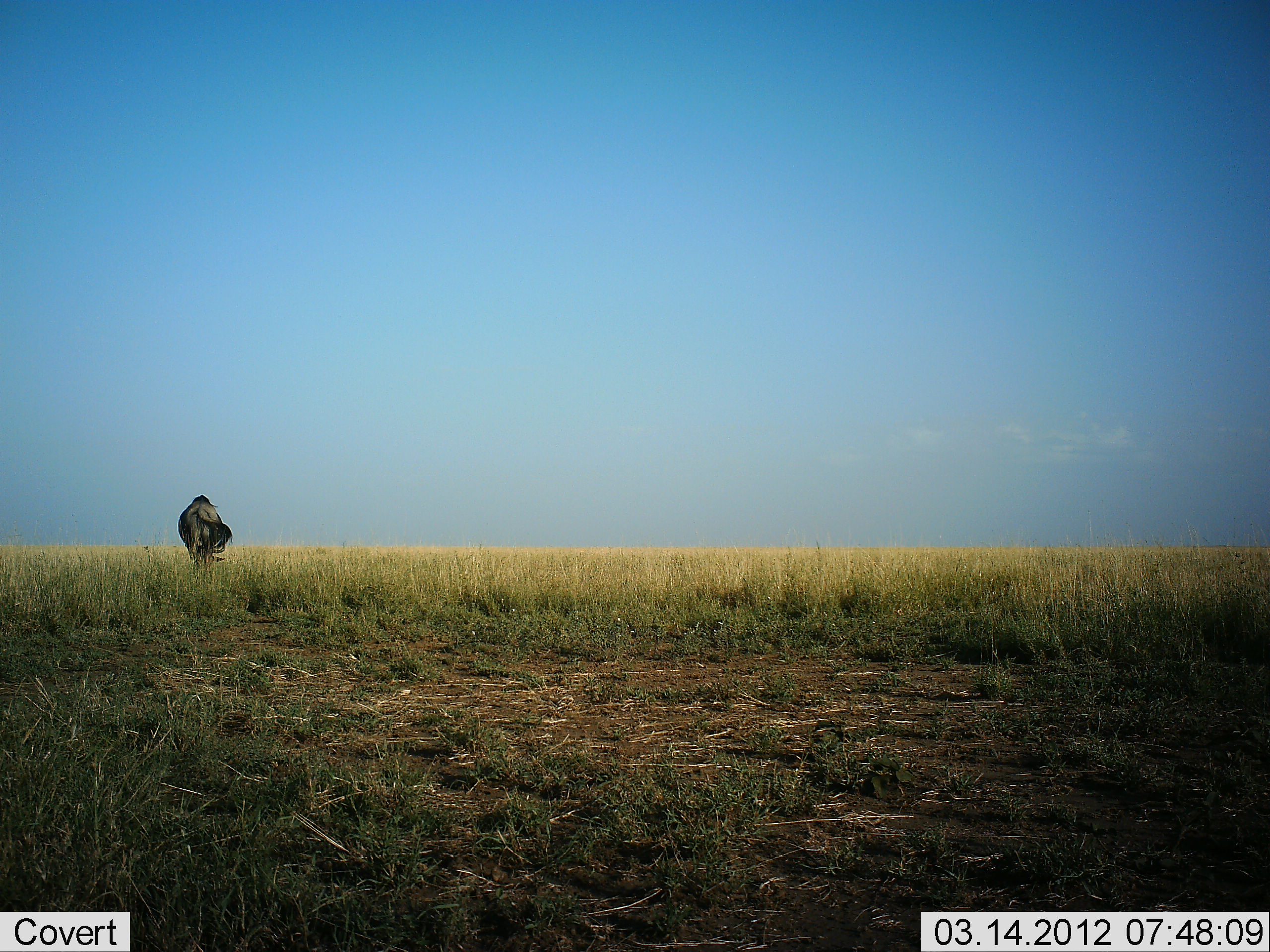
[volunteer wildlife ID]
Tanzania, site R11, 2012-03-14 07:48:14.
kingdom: Animalia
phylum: Chordata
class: Mammalia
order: Artiodactyla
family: Bovidae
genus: Connochaetes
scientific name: Connochaetes taurinus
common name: blue wildebeest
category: wildebeest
Wildebeest (blue wildebeest) (Connochaetes taurinus), count 1. Behavior (volunteer vote fractions): standing 65%, resting 0%, moving 18%, interacting 0%. Young present (vote fraction): 0%. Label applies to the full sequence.